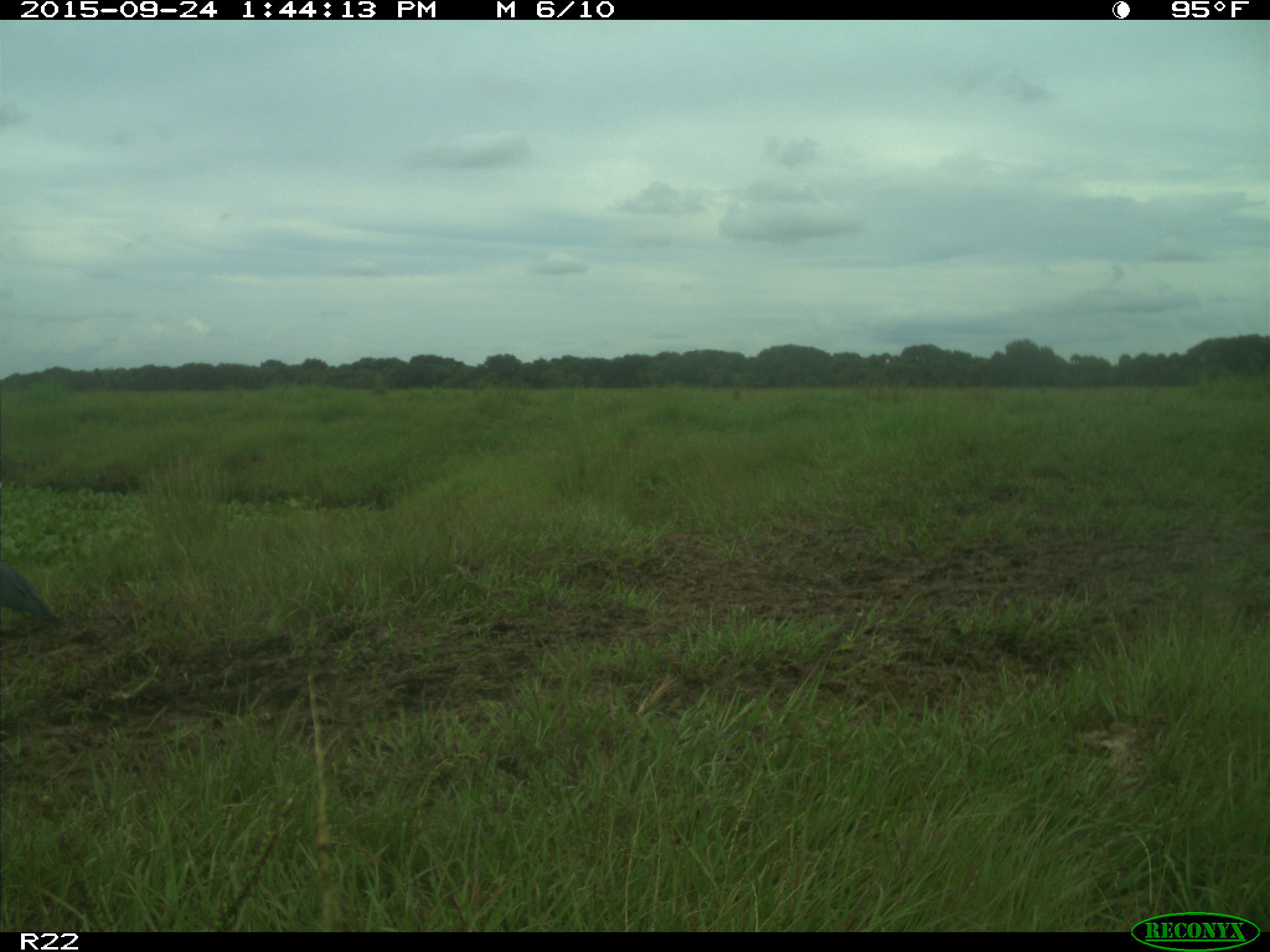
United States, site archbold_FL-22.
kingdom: Animalia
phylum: Chordata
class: Aves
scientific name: Aves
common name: birds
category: unidentified bird